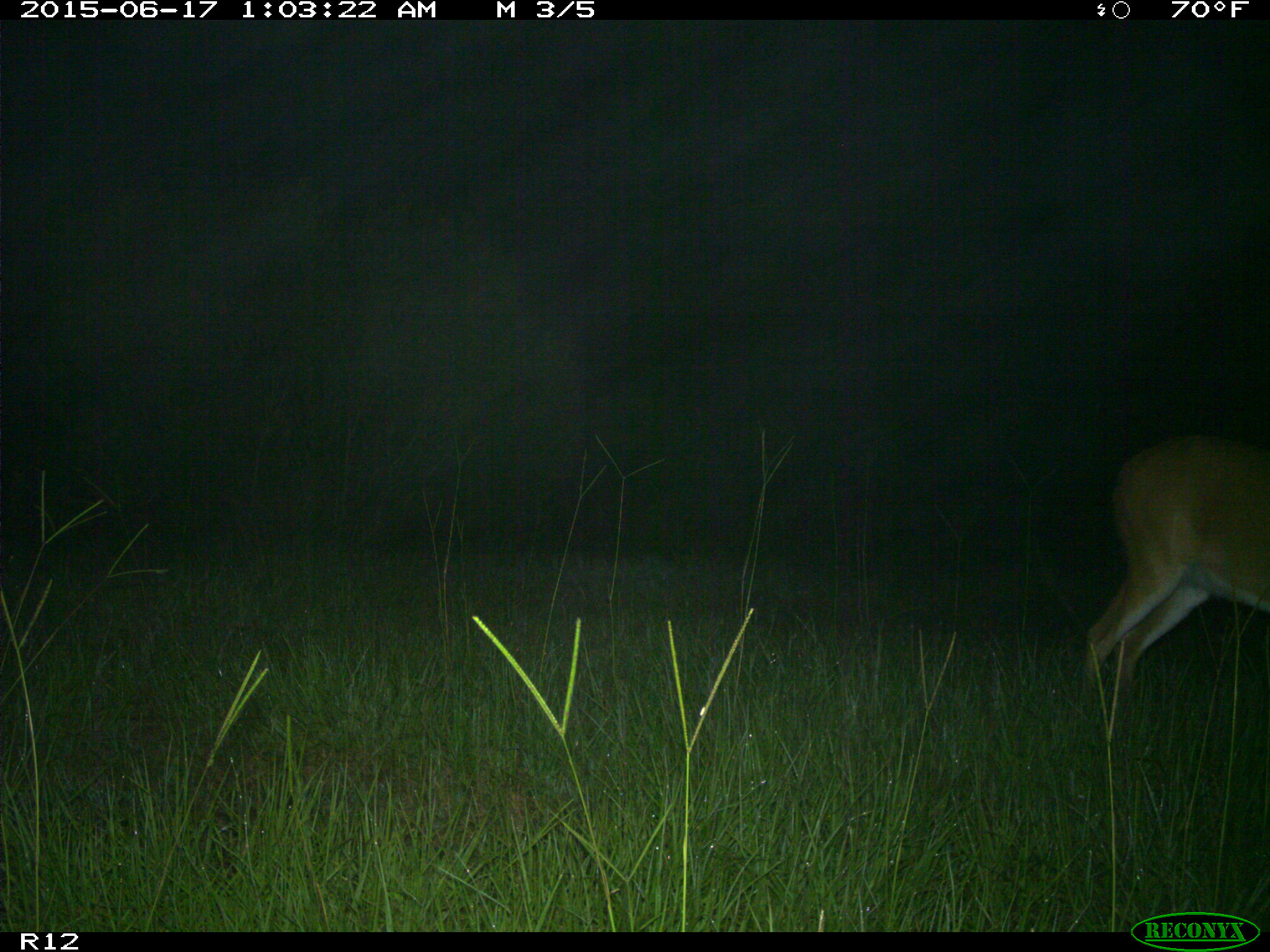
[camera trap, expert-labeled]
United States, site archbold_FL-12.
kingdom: Animalia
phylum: Chordata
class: Mammalia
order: Artiodactyla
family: Cervidae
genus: Odocoileus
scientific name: Odocoileus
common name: deer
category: unidentified deer